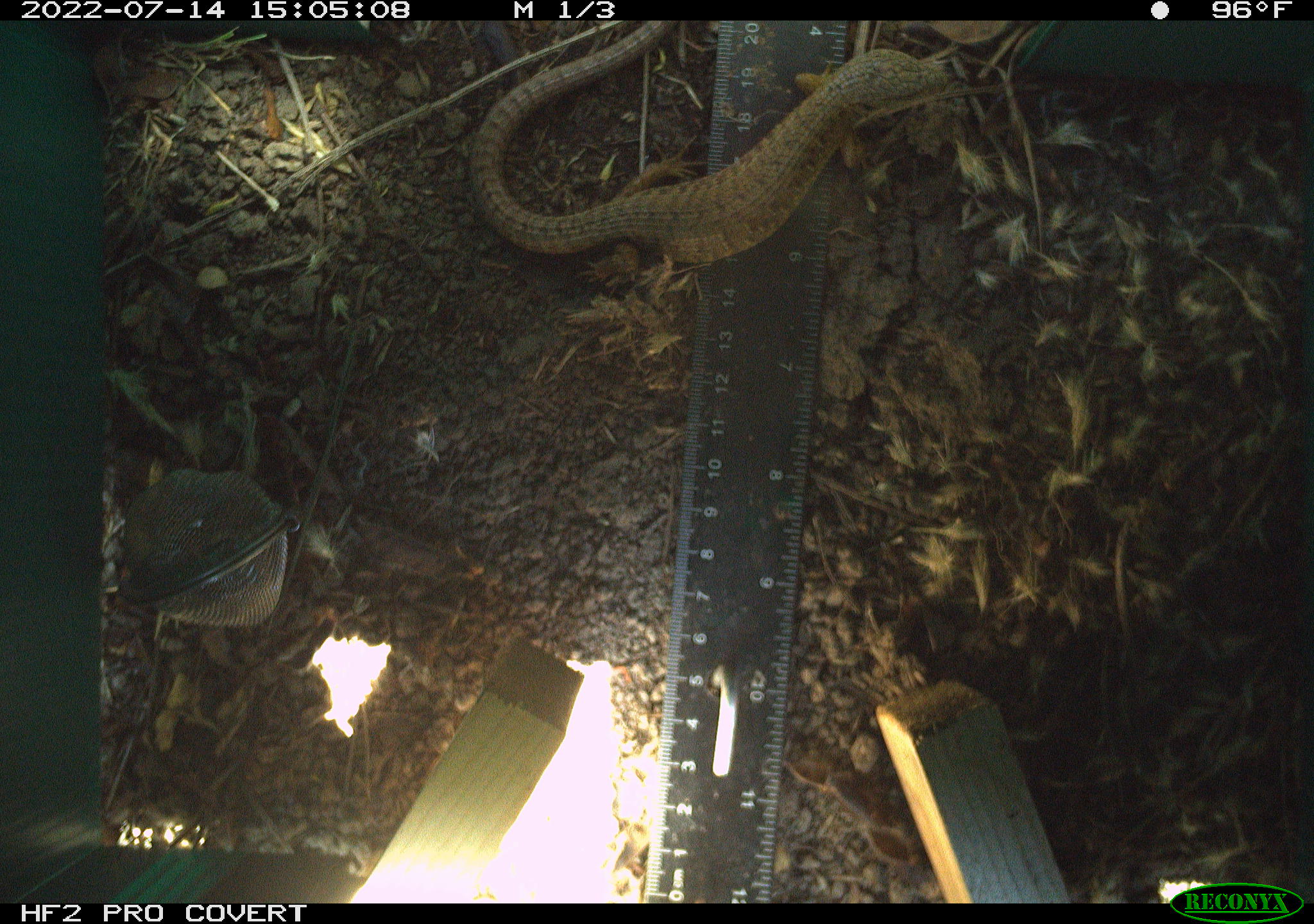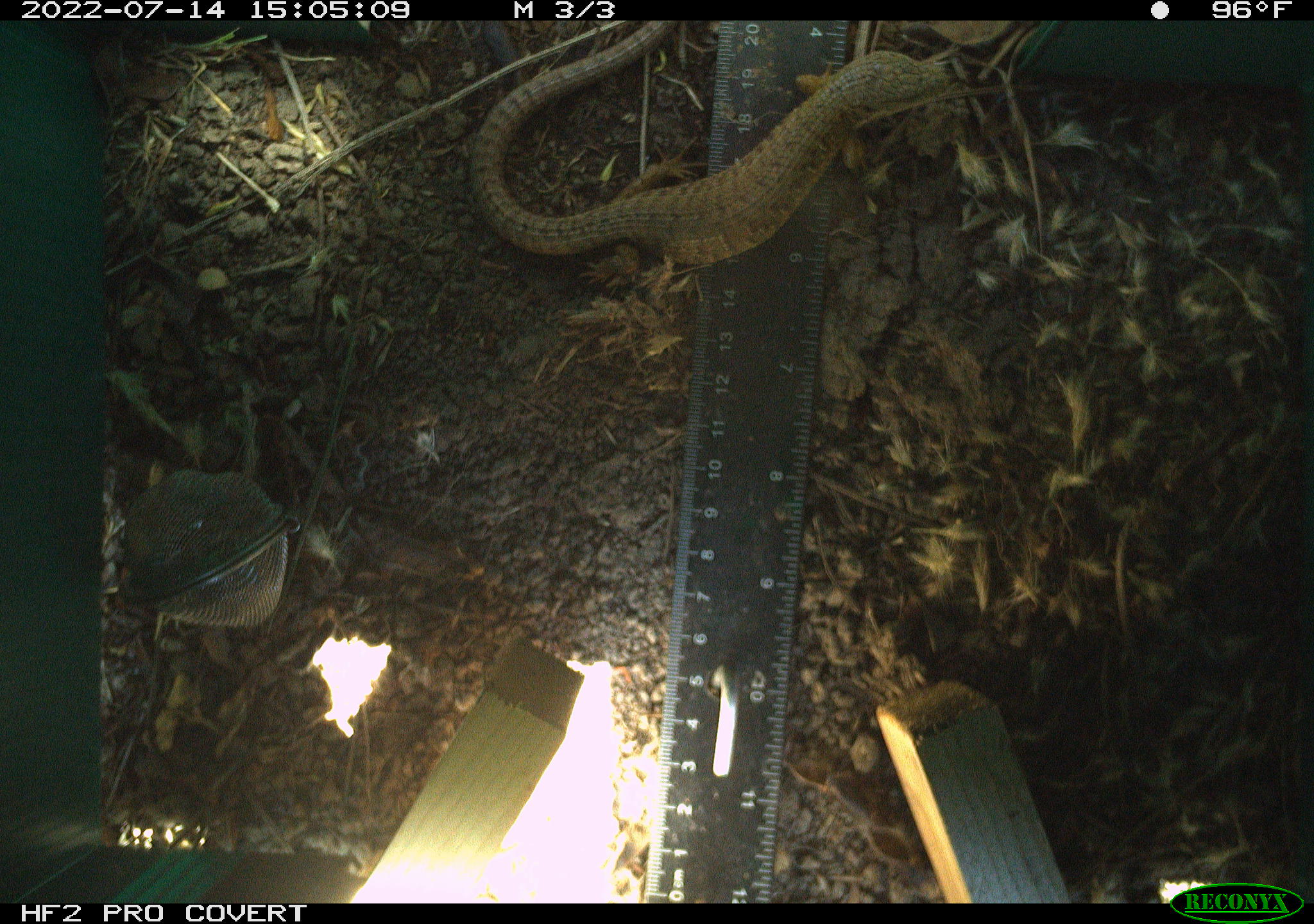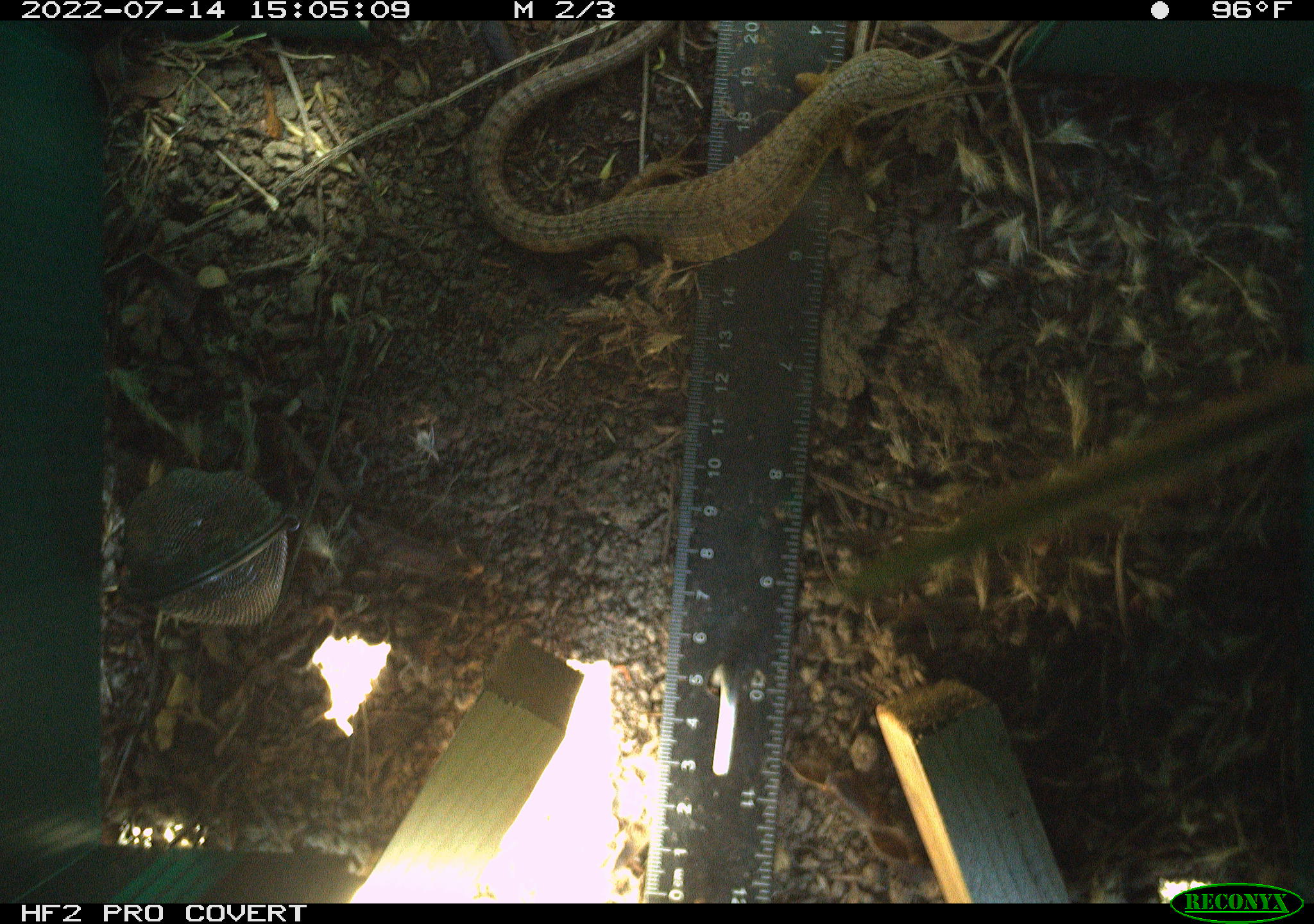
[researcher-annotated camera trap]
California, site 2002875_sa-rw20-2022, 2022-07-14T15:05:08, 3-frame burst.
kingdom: Animalia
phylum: Chordata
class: Reptilia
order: Squamata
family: Anguidae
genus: Elgaria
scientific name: Elgaria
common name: alligator lizards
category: elgaria species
Elgaria species (alligator lizards) (Elgaria).